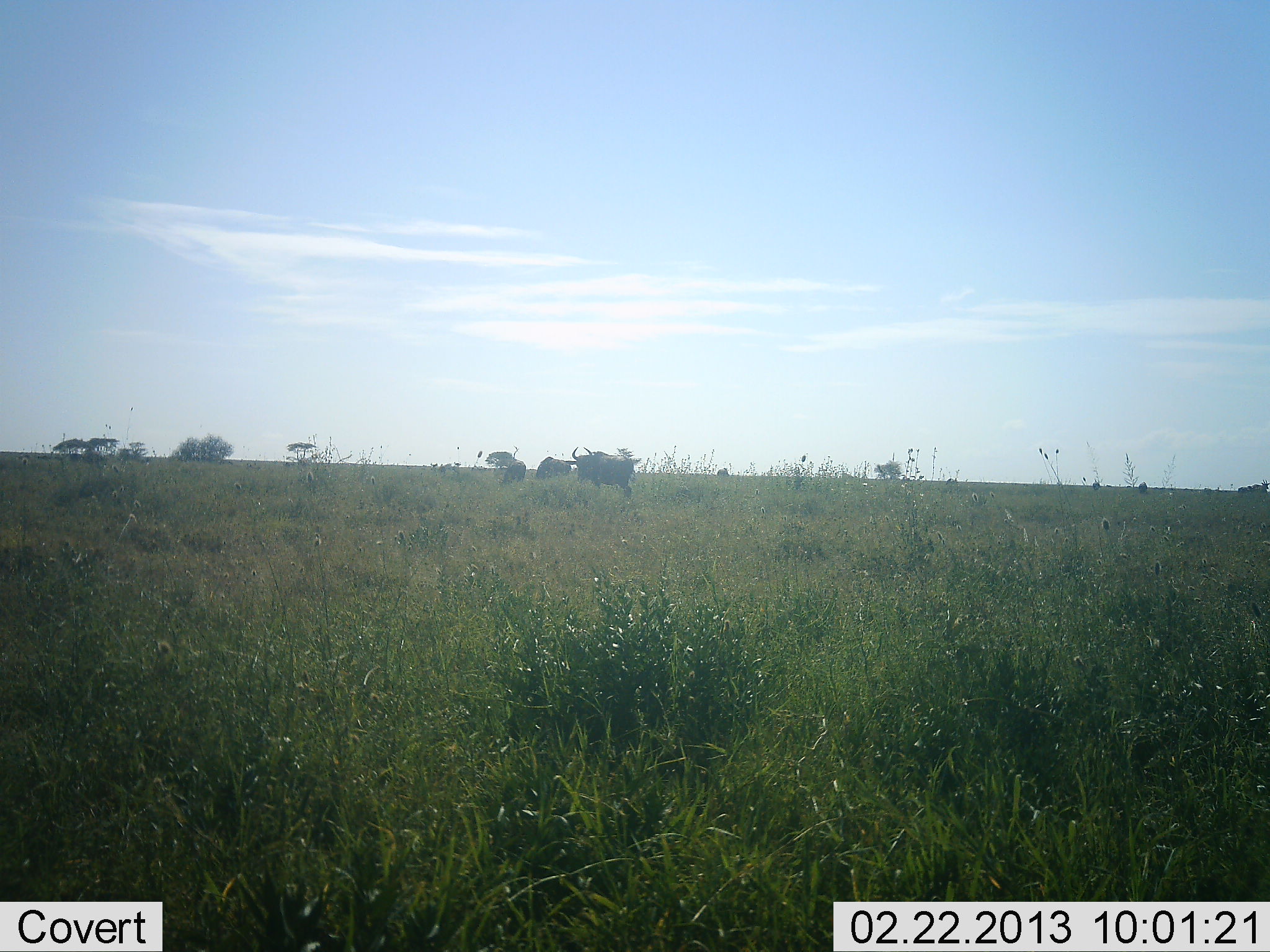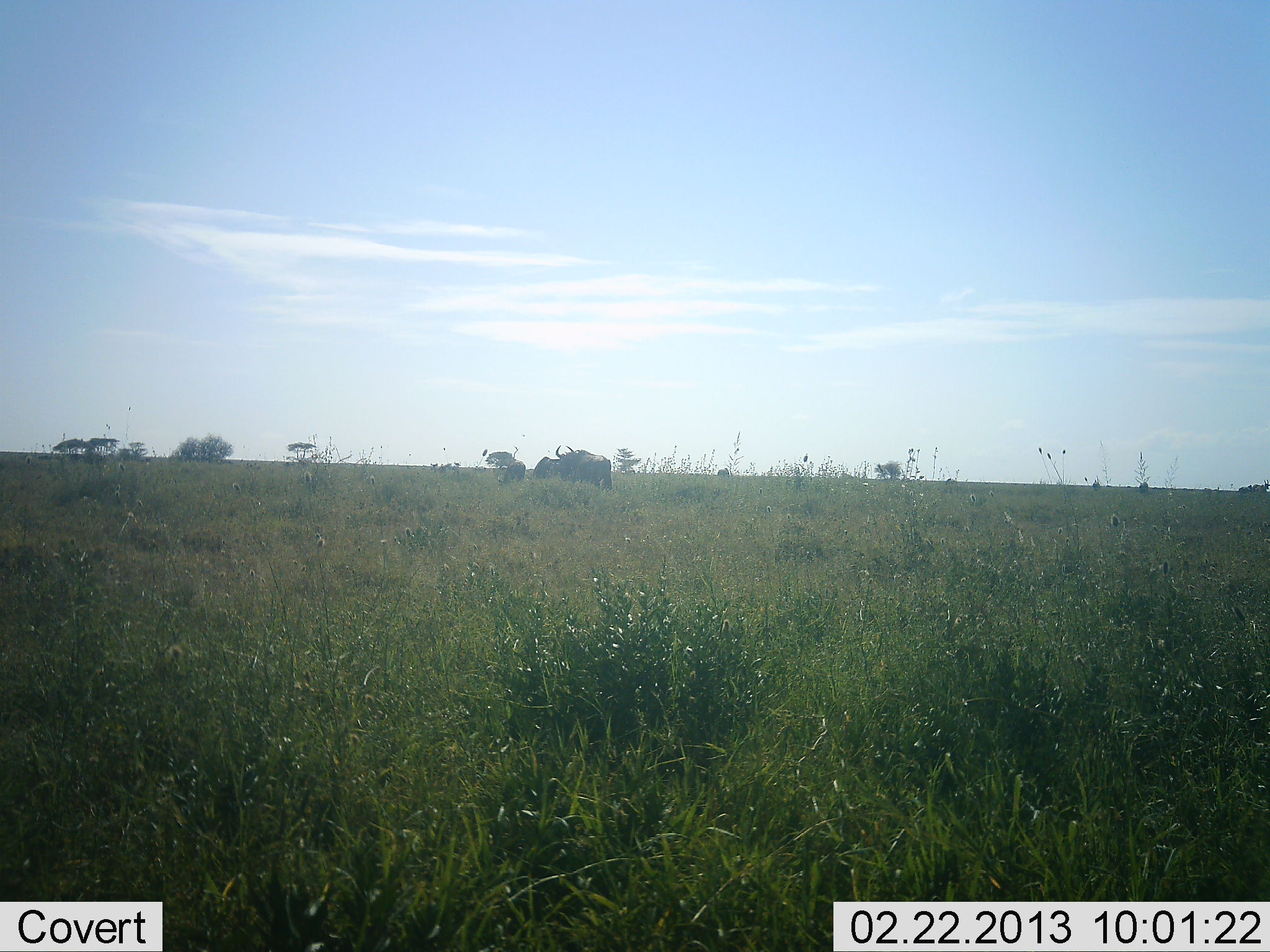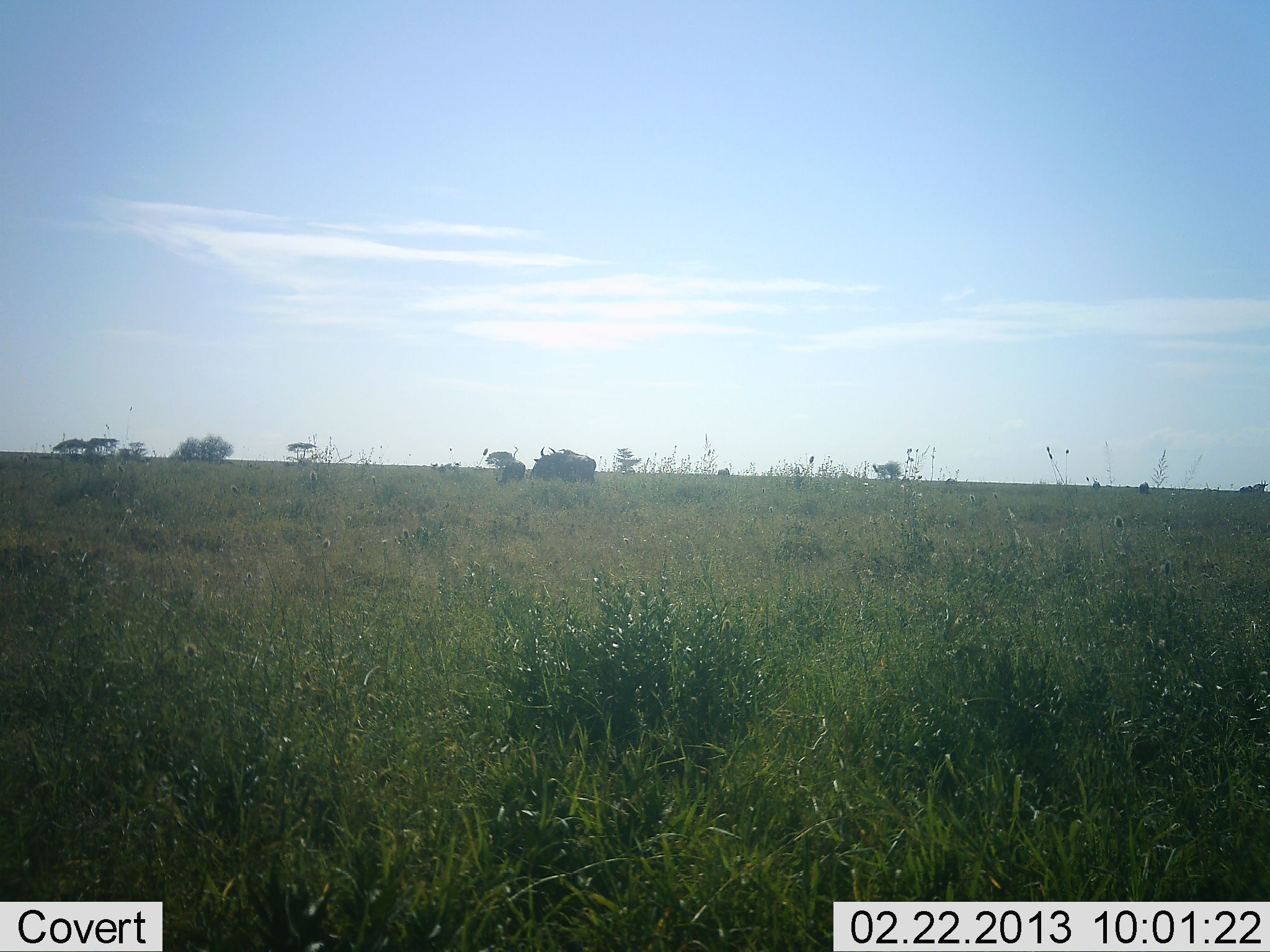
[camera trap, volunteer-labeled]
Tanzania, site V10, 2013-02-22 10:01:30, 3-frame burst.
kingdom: Animalia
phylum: Chordata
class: Mammalia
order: Artiodactyla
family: Bovidae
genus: Connochaetes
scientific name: Connochaetes taurinus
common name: blue wildebeest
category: wildebeest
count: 3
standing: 25%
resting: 0%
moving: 68%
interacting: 0%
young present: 0%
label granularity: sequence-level